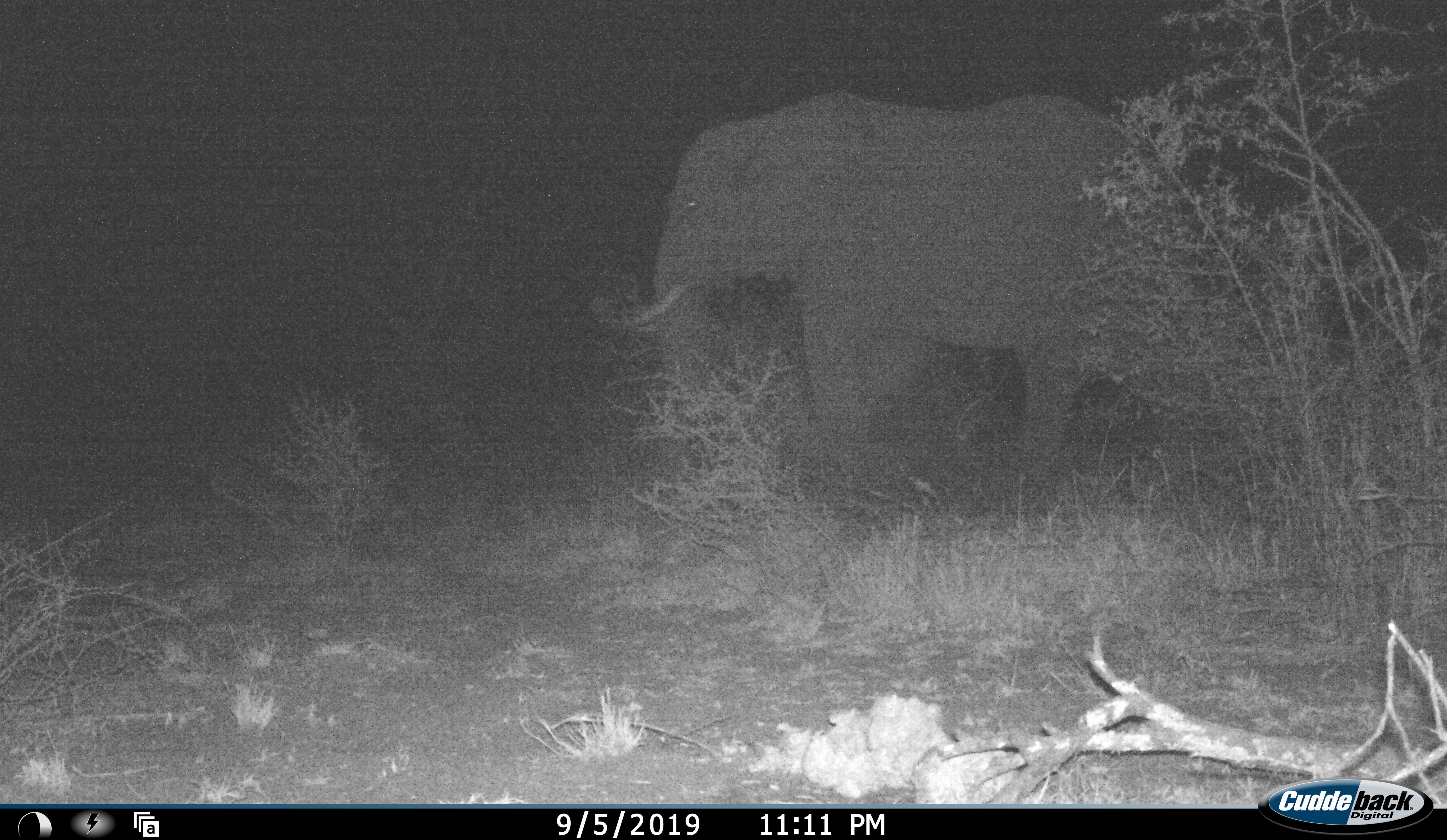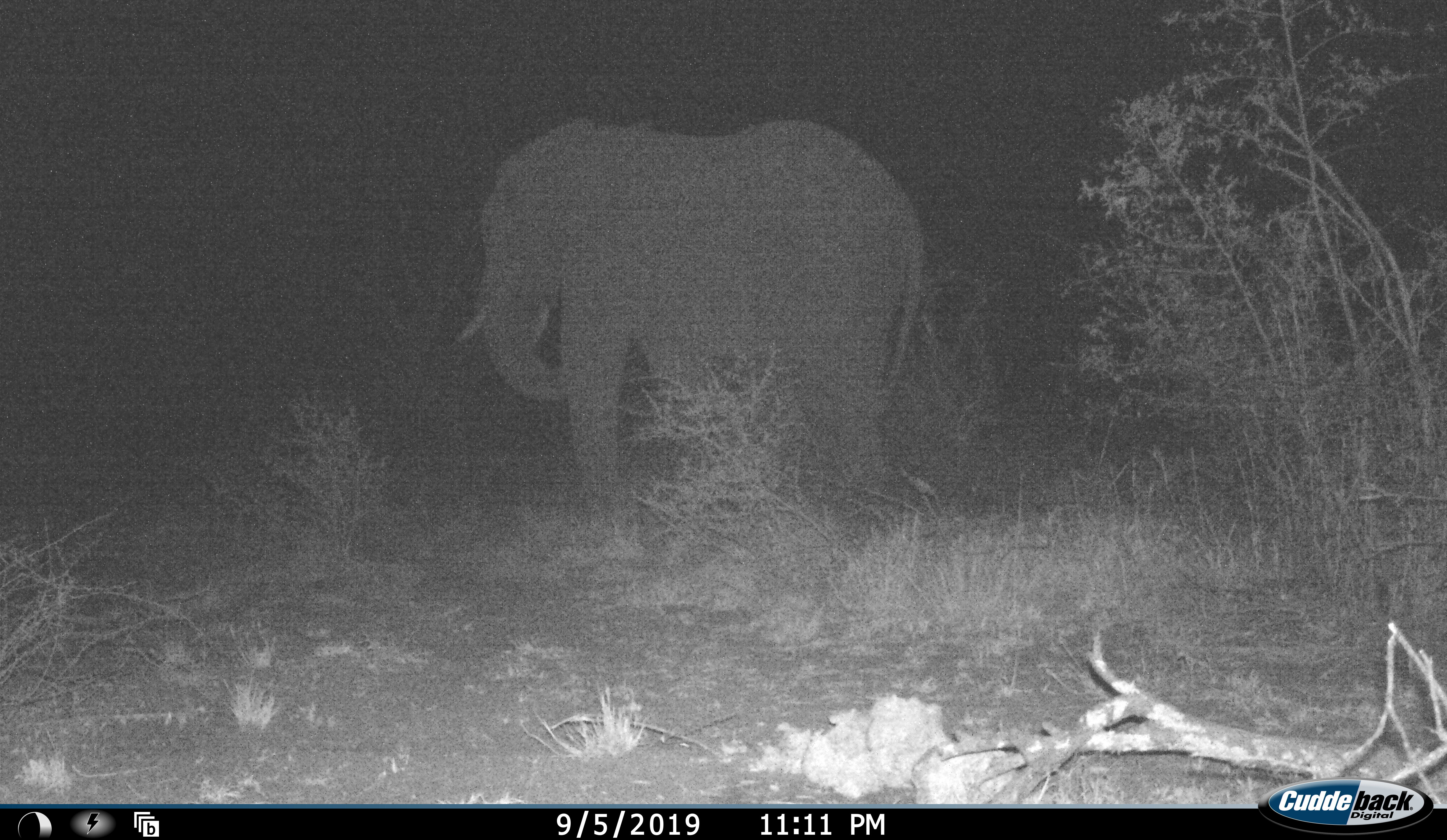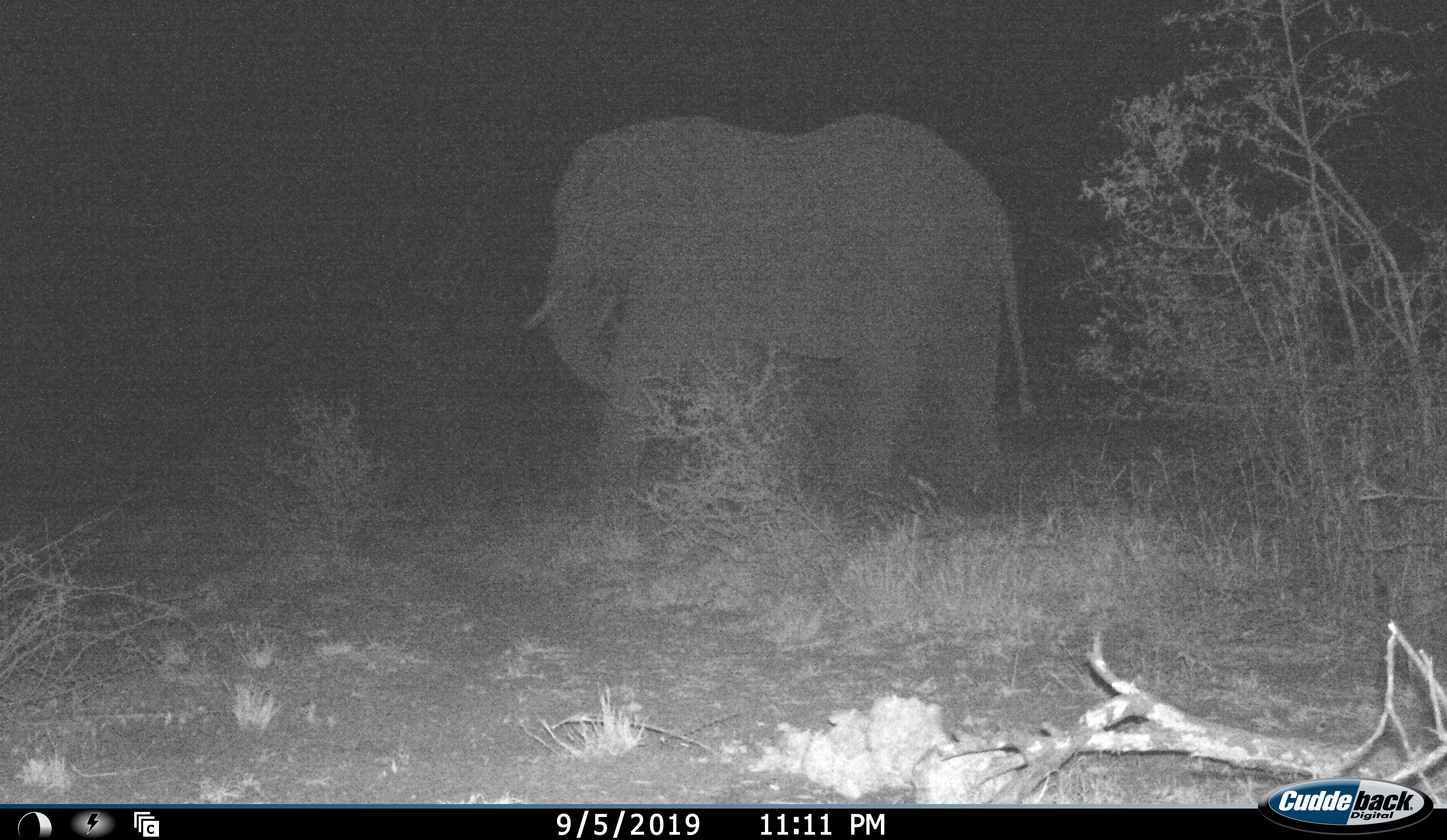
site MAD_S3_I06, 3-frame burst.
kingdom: Animalia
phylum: Chordata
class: Mammalia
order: Proboscidea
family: Elephantidae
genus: Loxodonta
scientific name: Loxodonta africana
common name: african bush elephant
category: elephant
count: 1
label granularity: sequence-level